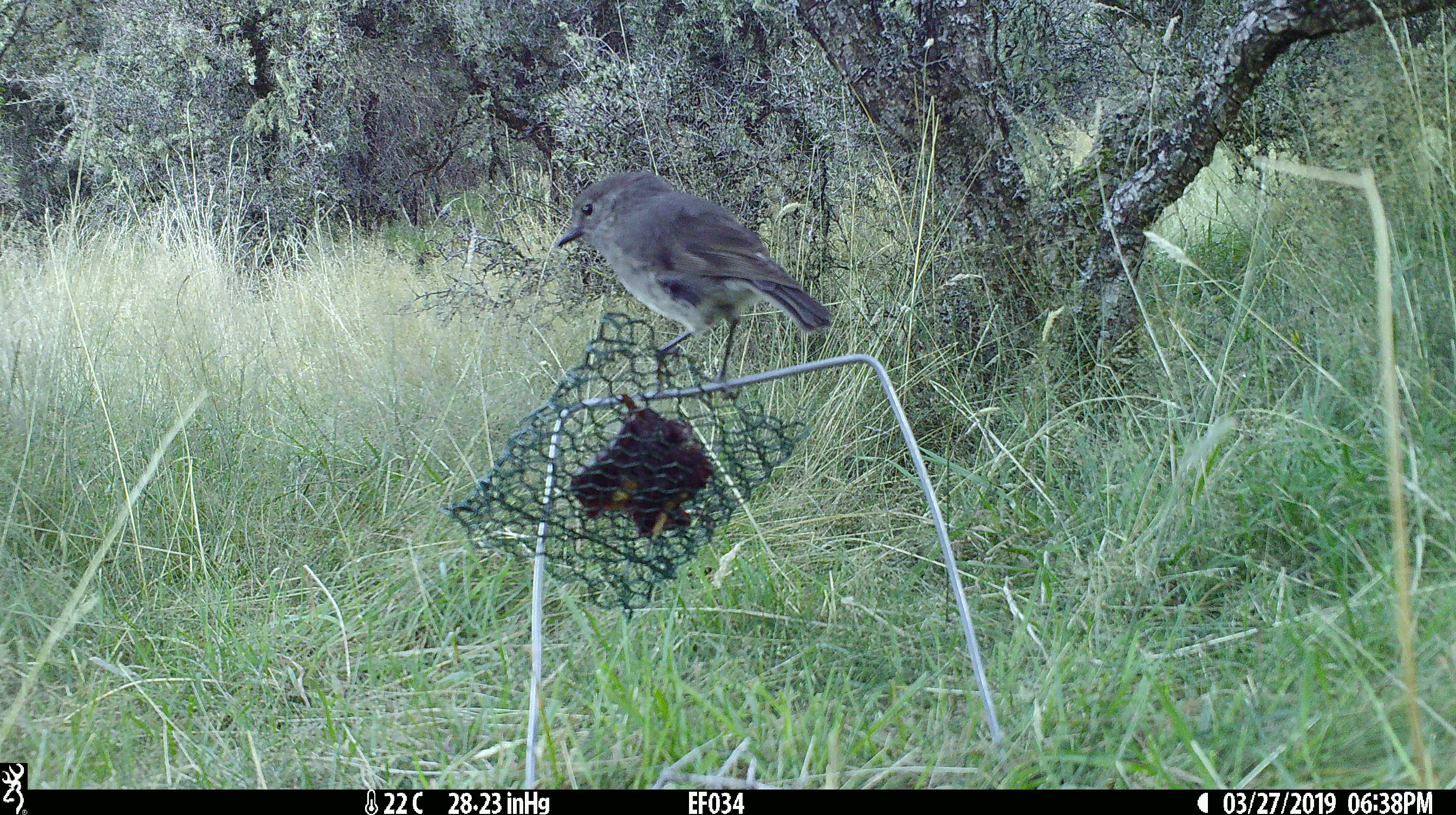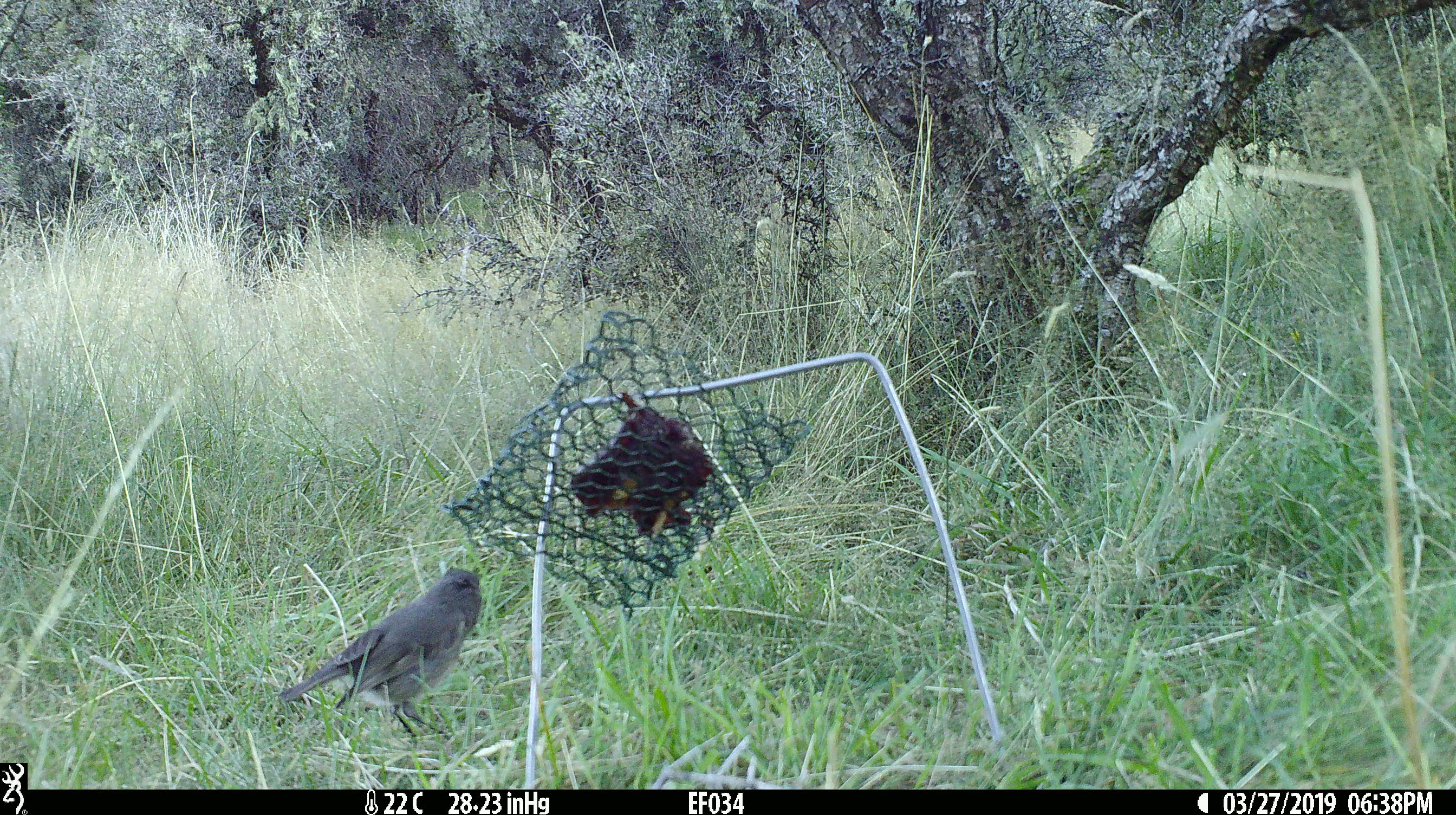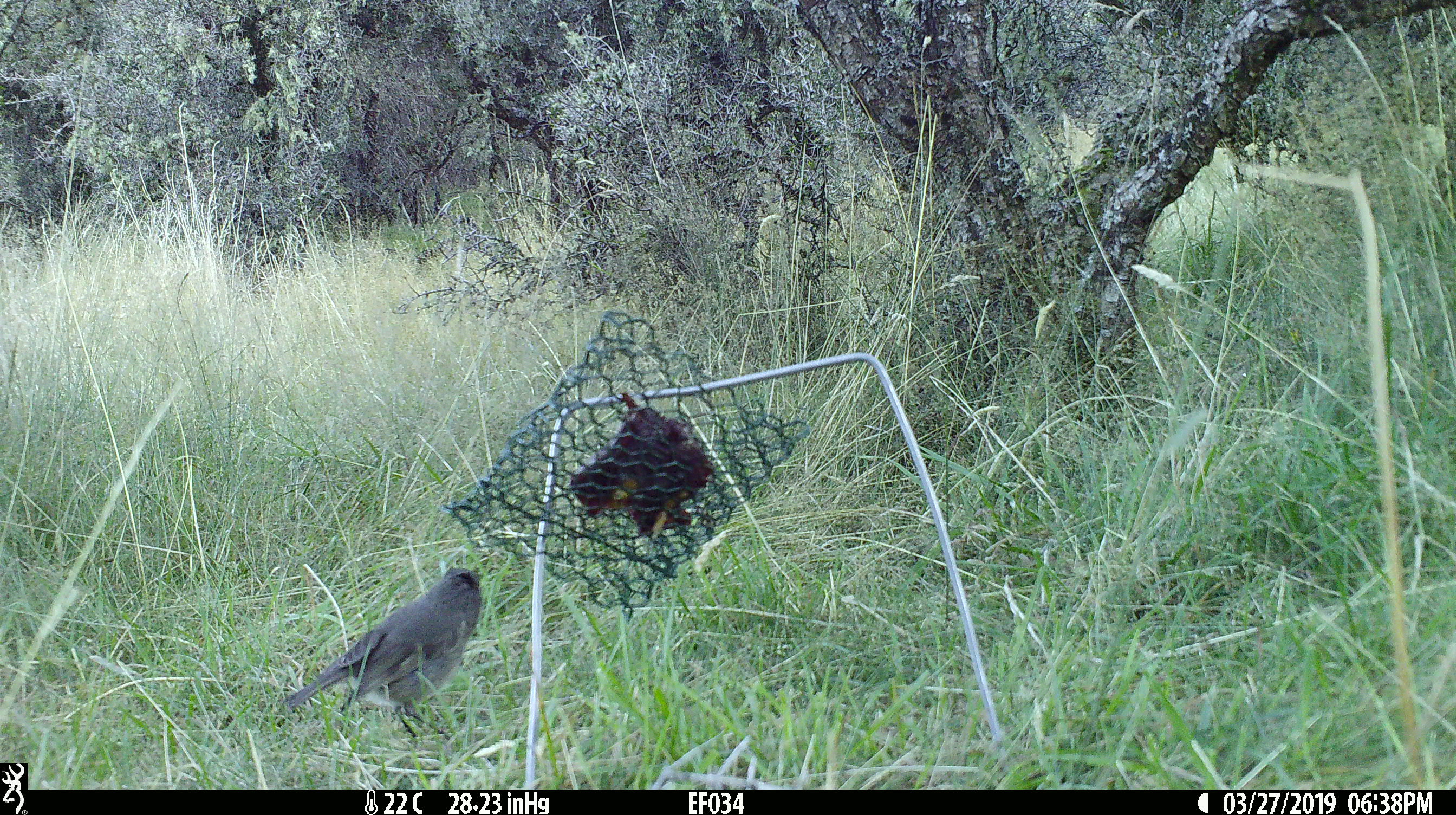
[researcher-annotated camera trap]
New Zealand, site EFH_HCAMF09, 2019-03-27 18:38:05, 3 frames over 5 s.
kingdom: Animalia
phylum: Chordata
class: Aves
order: Passeriformes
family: Petroicidae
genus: Petroica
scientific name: Petroica australis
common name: new zealand robin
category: robin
Robin (new zealand robin) (Petroica australis).